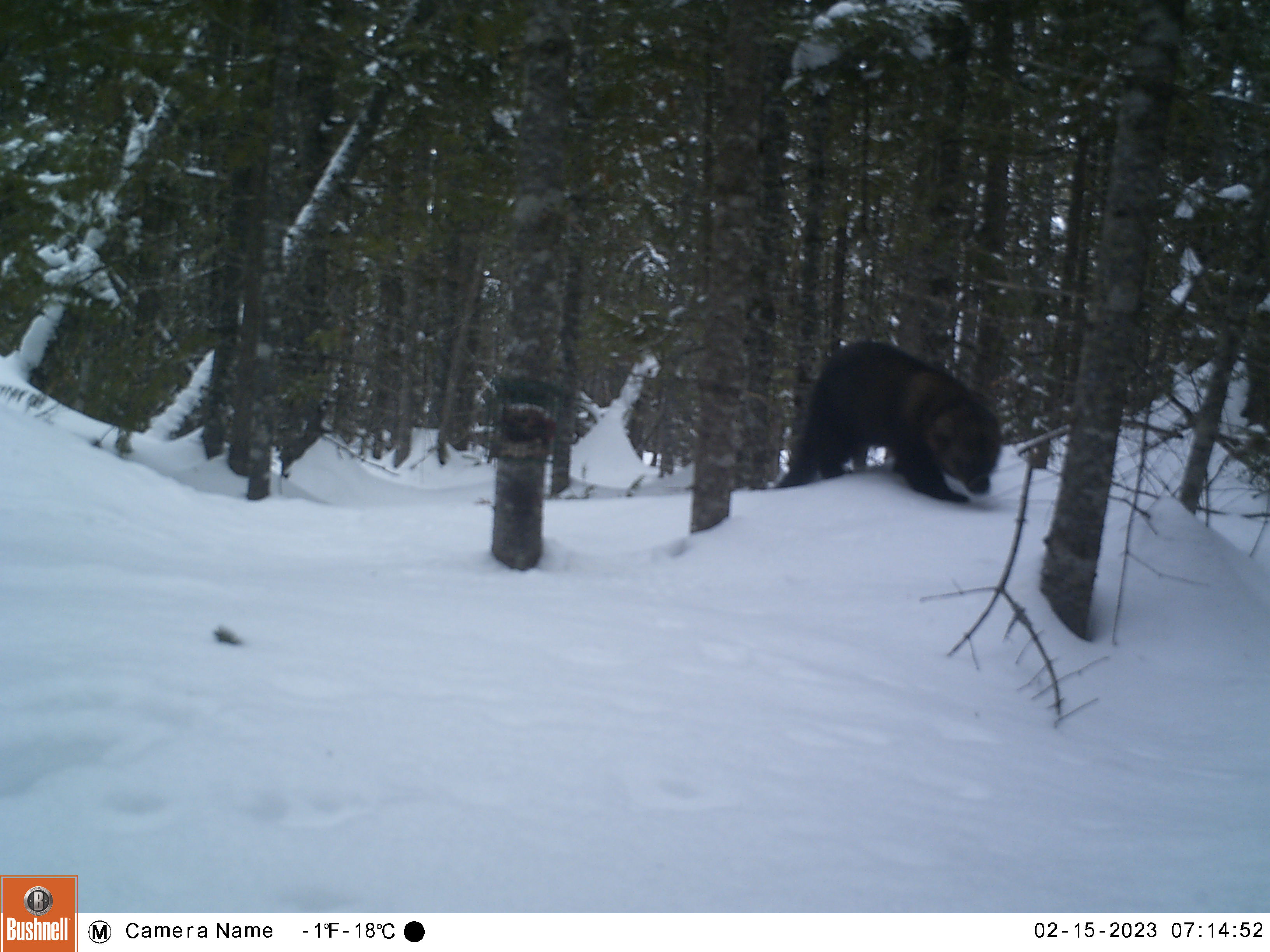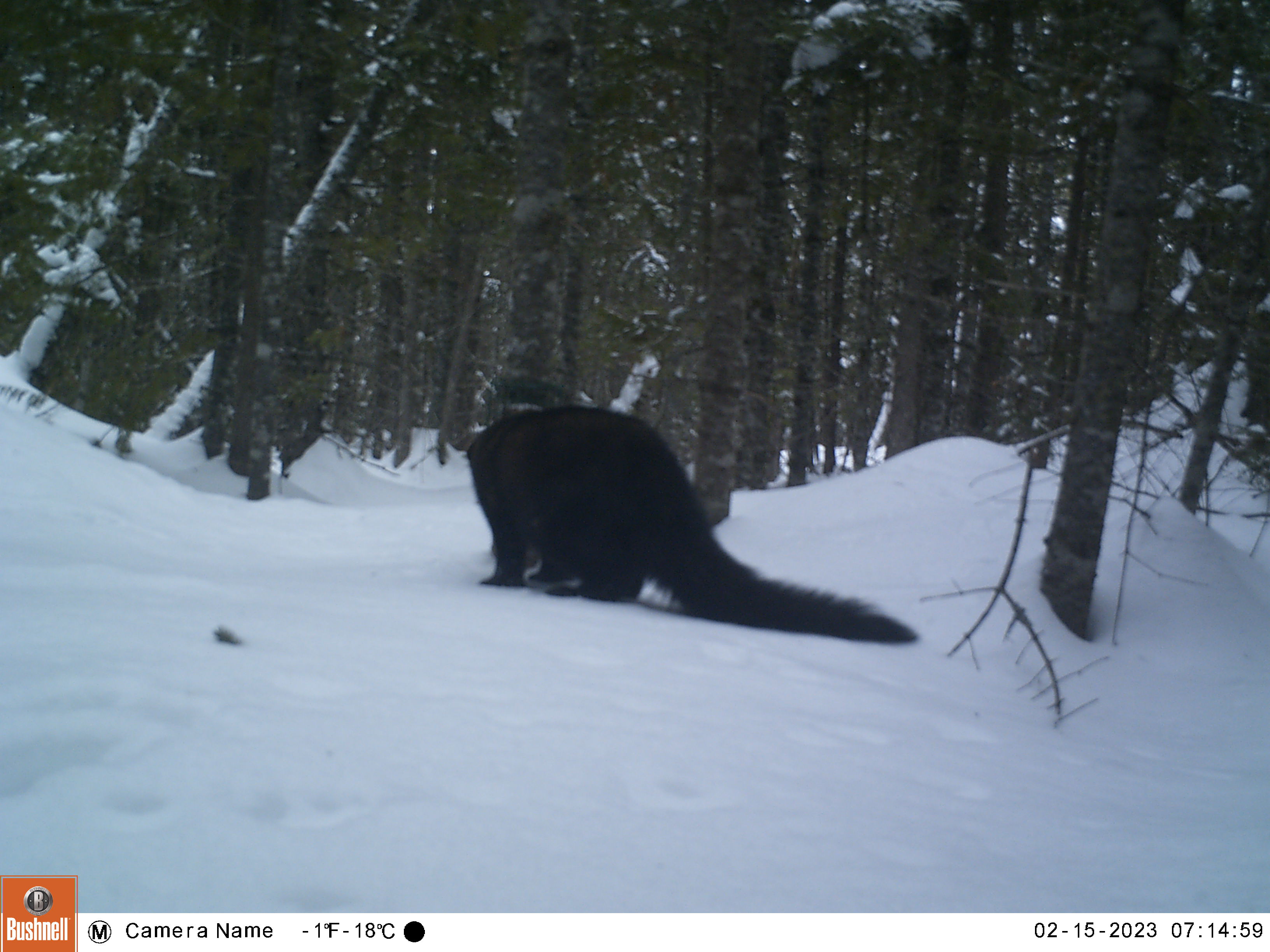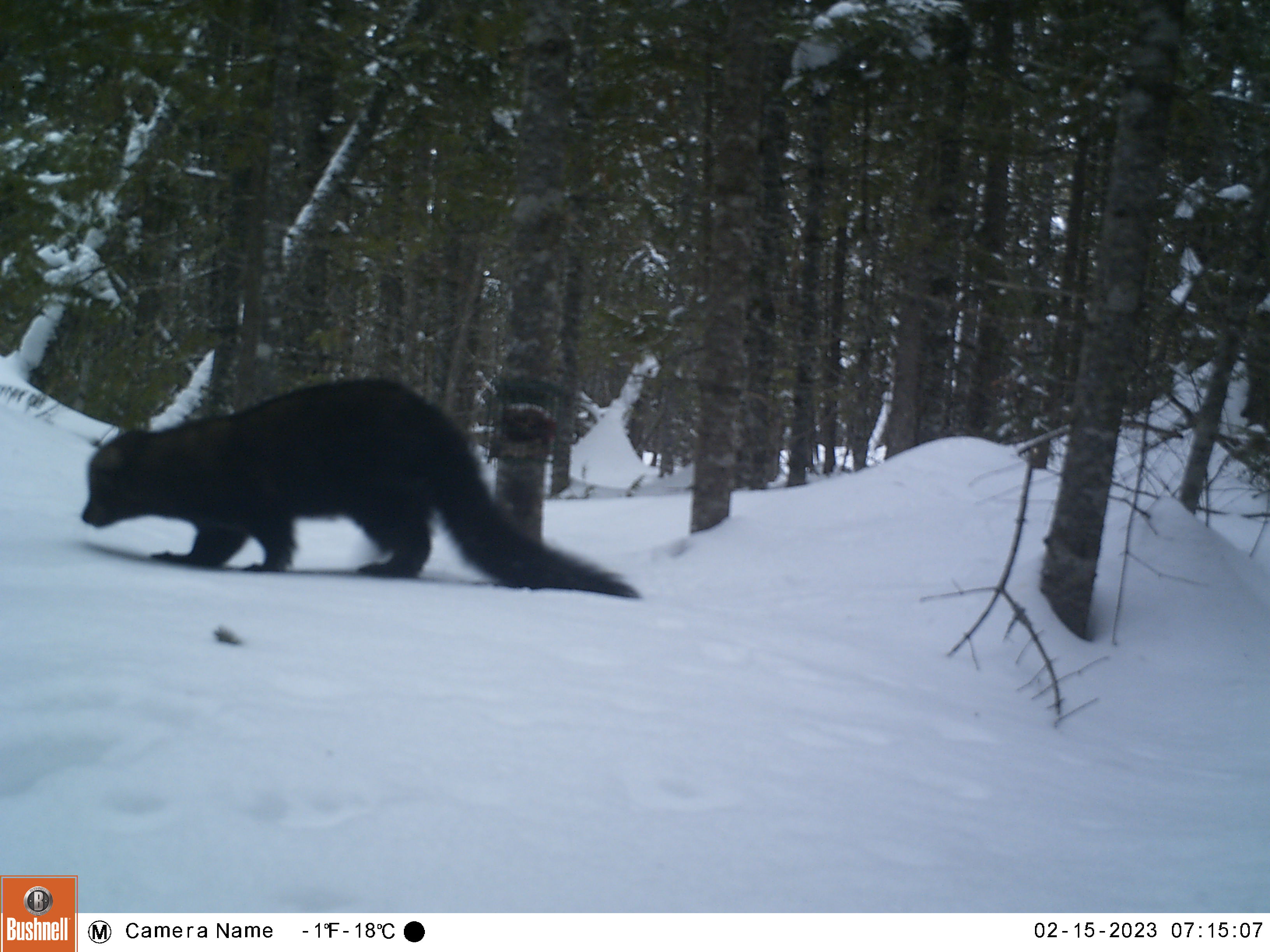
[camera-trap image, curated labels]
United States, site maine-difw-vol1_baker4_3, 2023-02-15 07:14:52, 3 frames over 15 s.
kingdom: Animalia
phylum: Chordata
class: Mammalia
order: Carnivora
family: Mustelidae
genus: Pekania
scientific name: Pekania pennanti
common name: fisher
Fisher (Pekania pennanti).